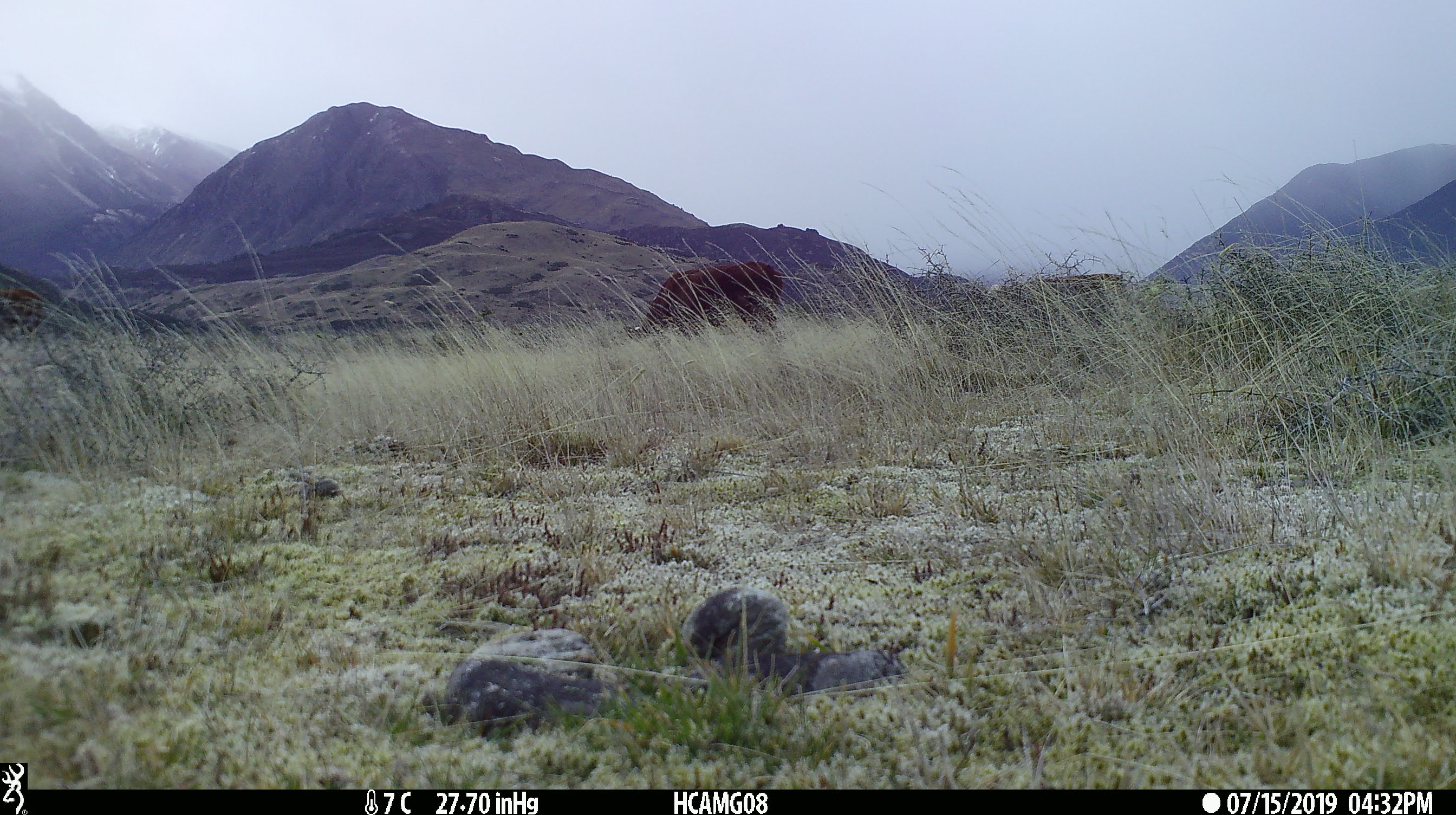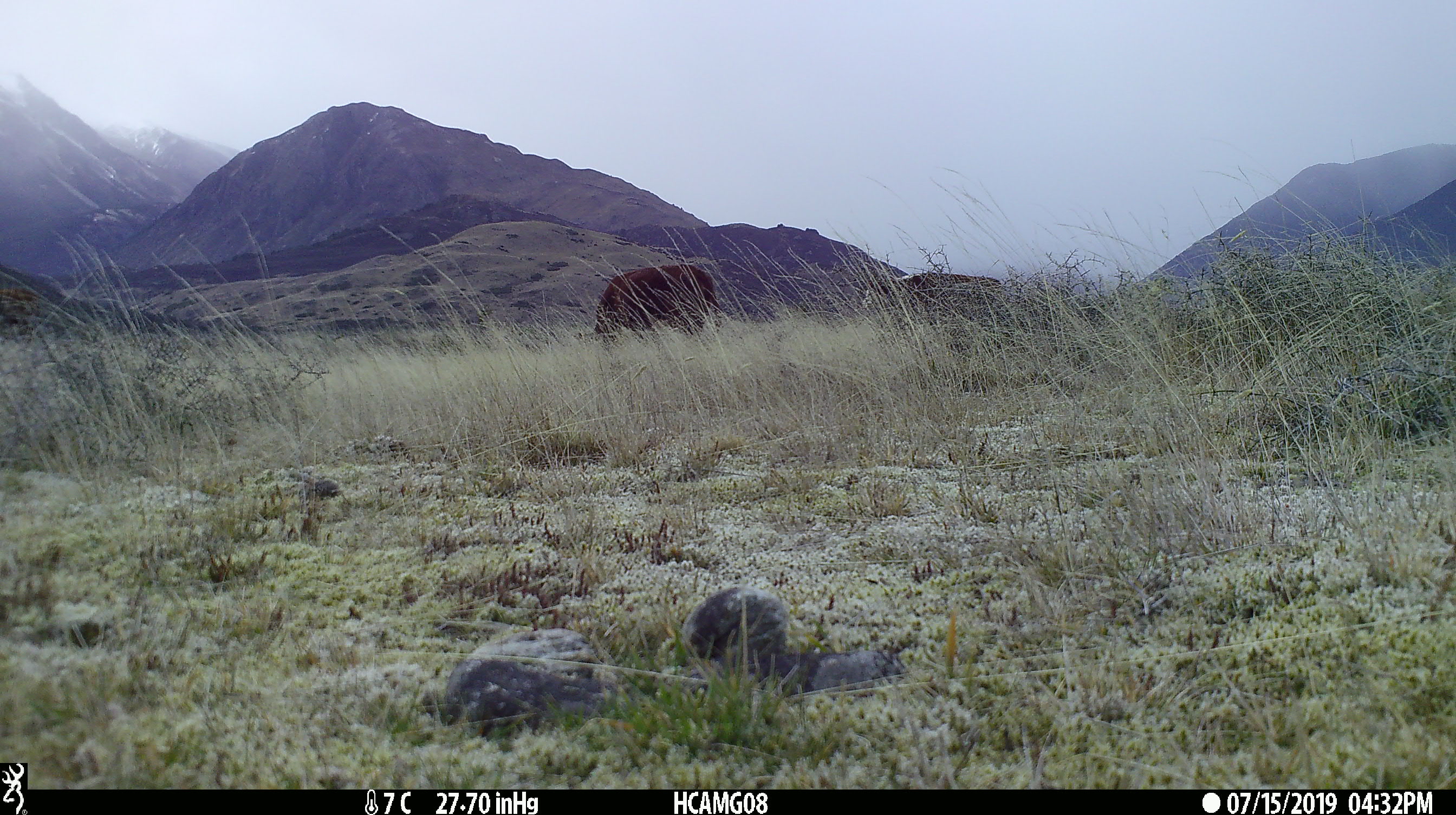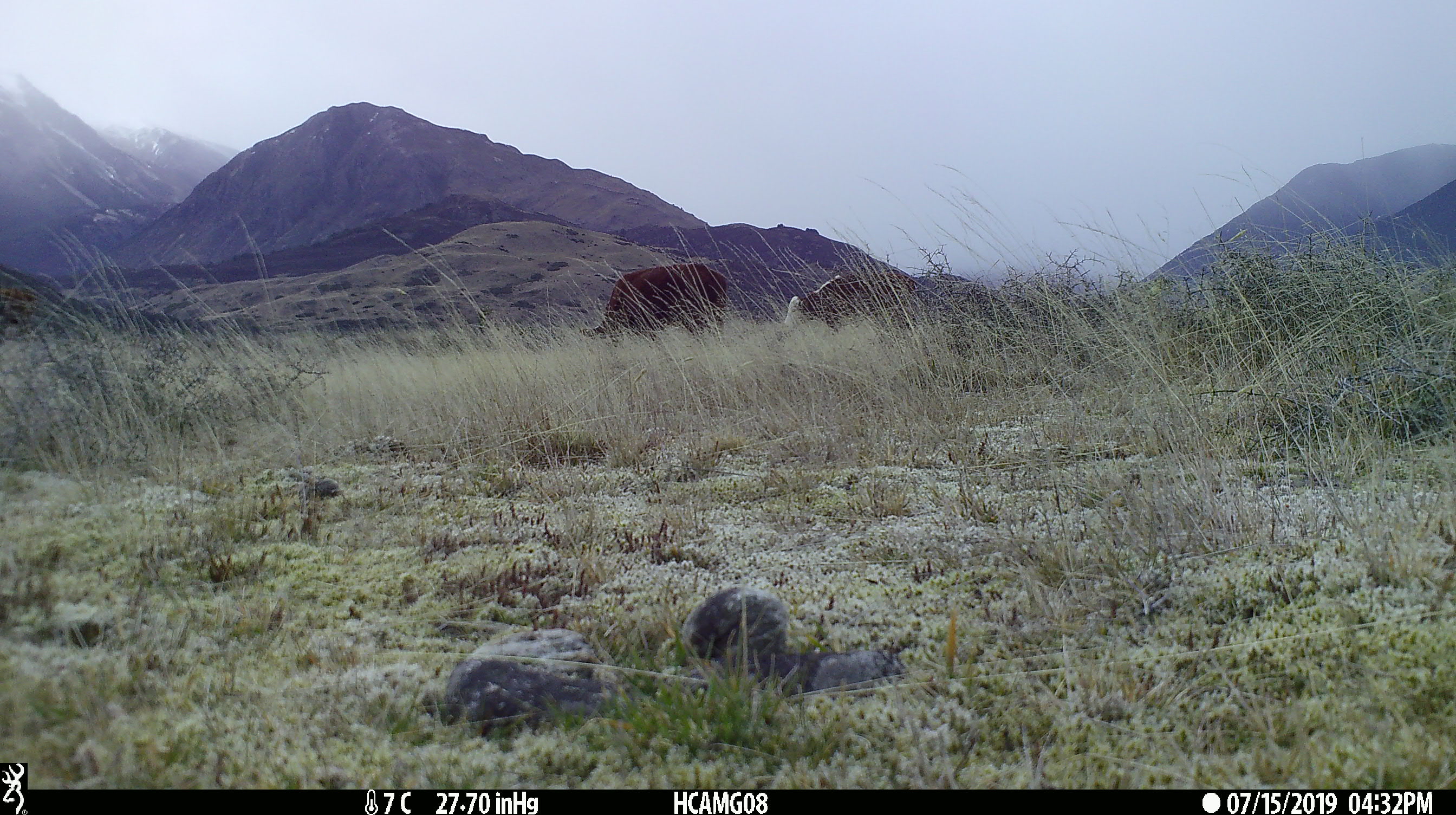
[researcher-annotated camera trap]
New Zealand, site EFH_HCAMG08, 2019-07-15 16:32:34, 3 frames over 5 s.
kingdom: Animalia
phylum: Chordata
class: Mammalia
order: Artiodactyla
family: Bovidae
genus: Bos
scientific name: Bos taurus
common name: domestic cow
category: cow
Cow (domestic cow) (Bos taurus).